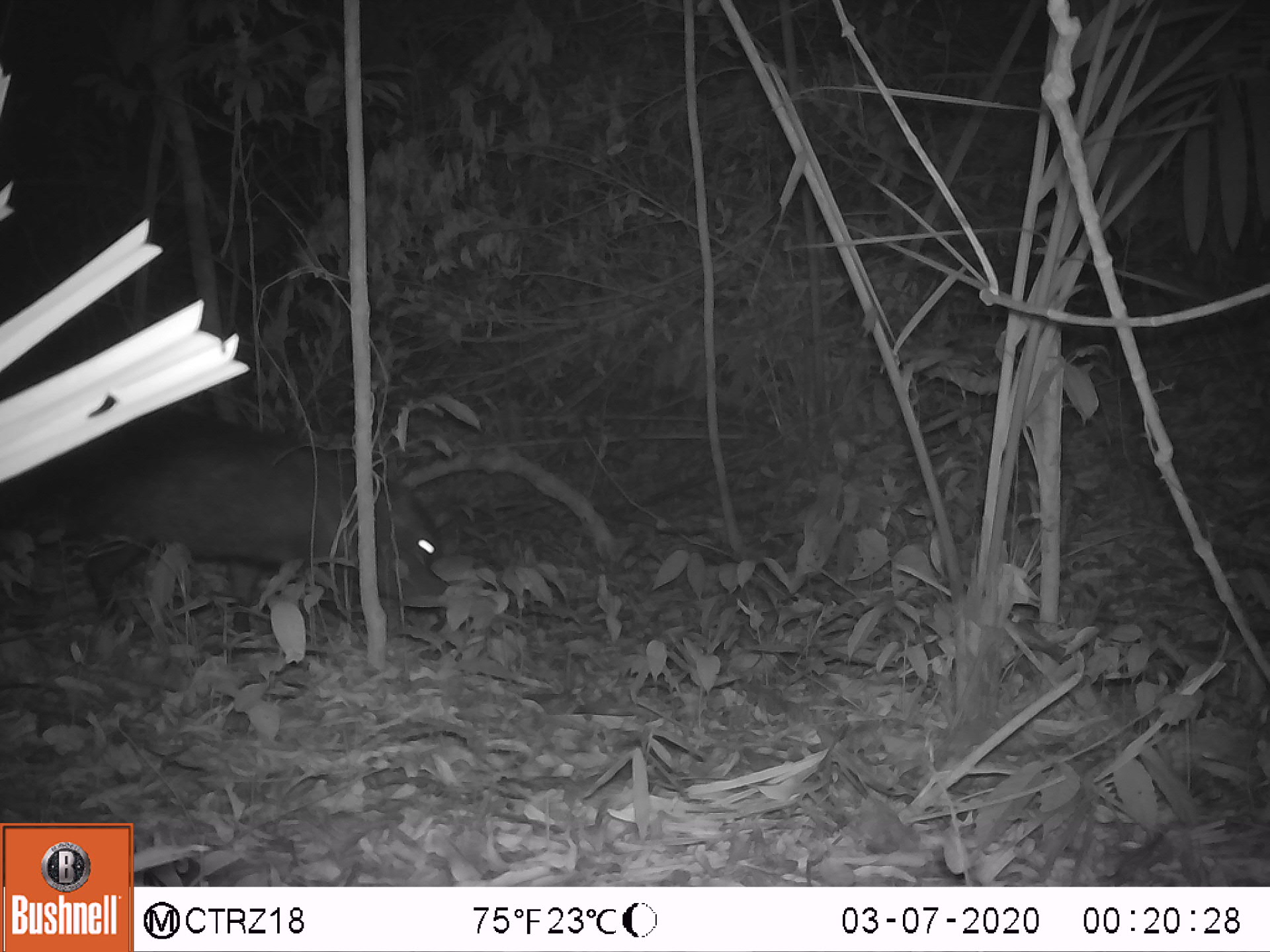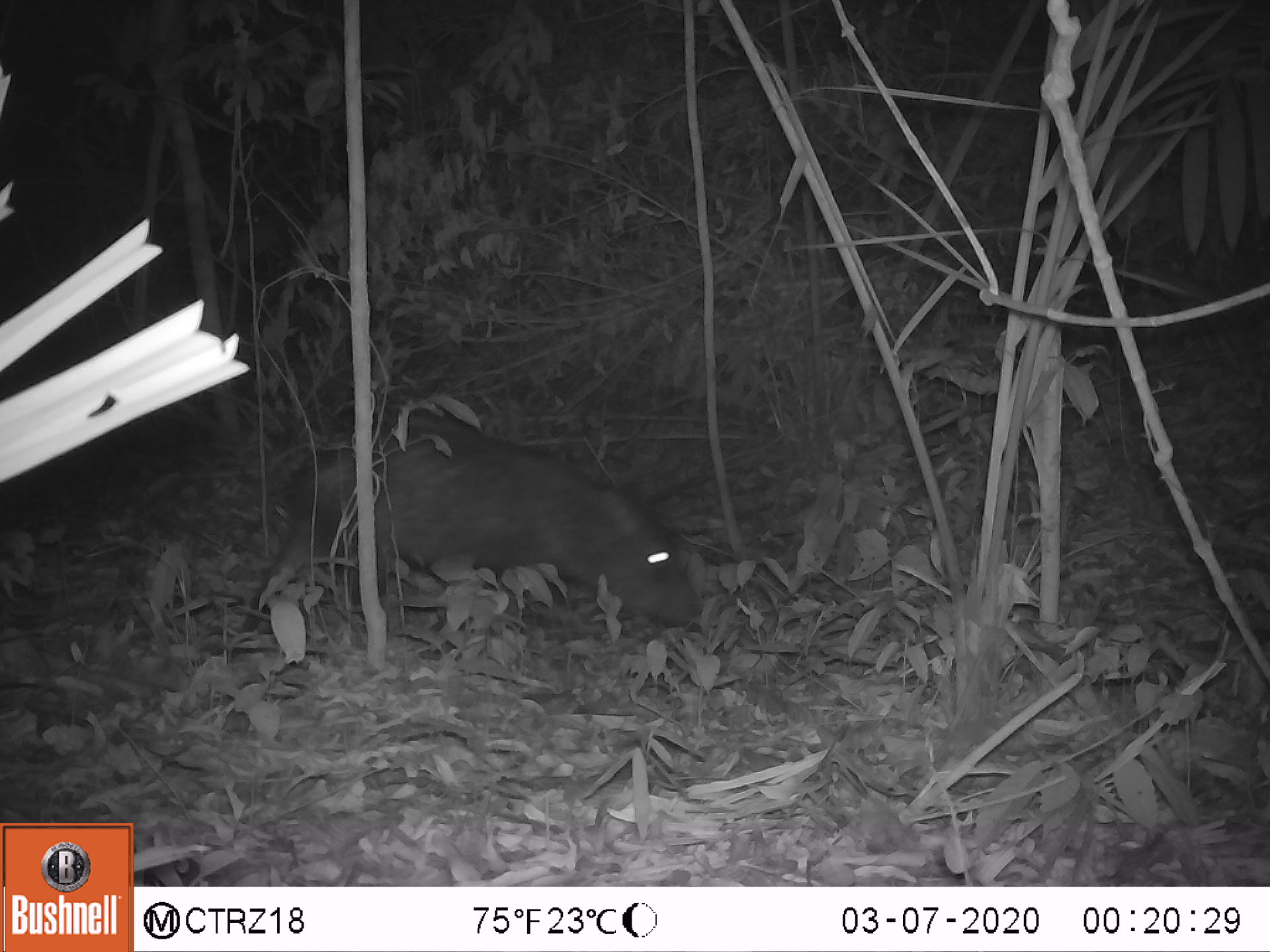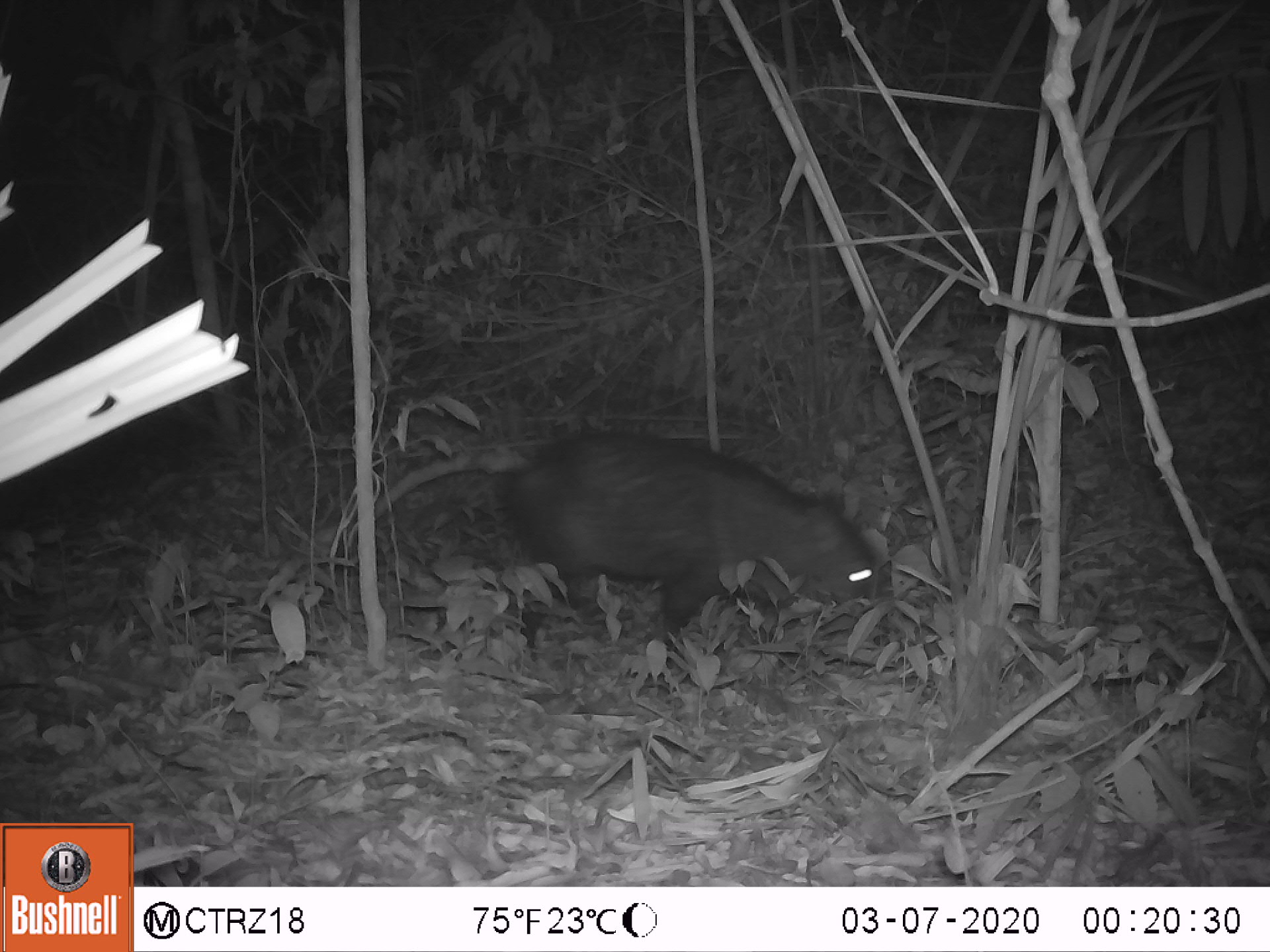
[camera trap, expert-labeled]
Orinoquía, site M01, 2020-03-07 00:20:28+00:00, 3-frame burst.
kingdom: Animalia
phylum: Chordata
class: Mammalia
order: Artiodactyla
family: Tayassuidae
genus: Pecari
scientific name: Pecari tajacu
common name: collared peccary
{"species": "collared peccary (Pecari tajacu)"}